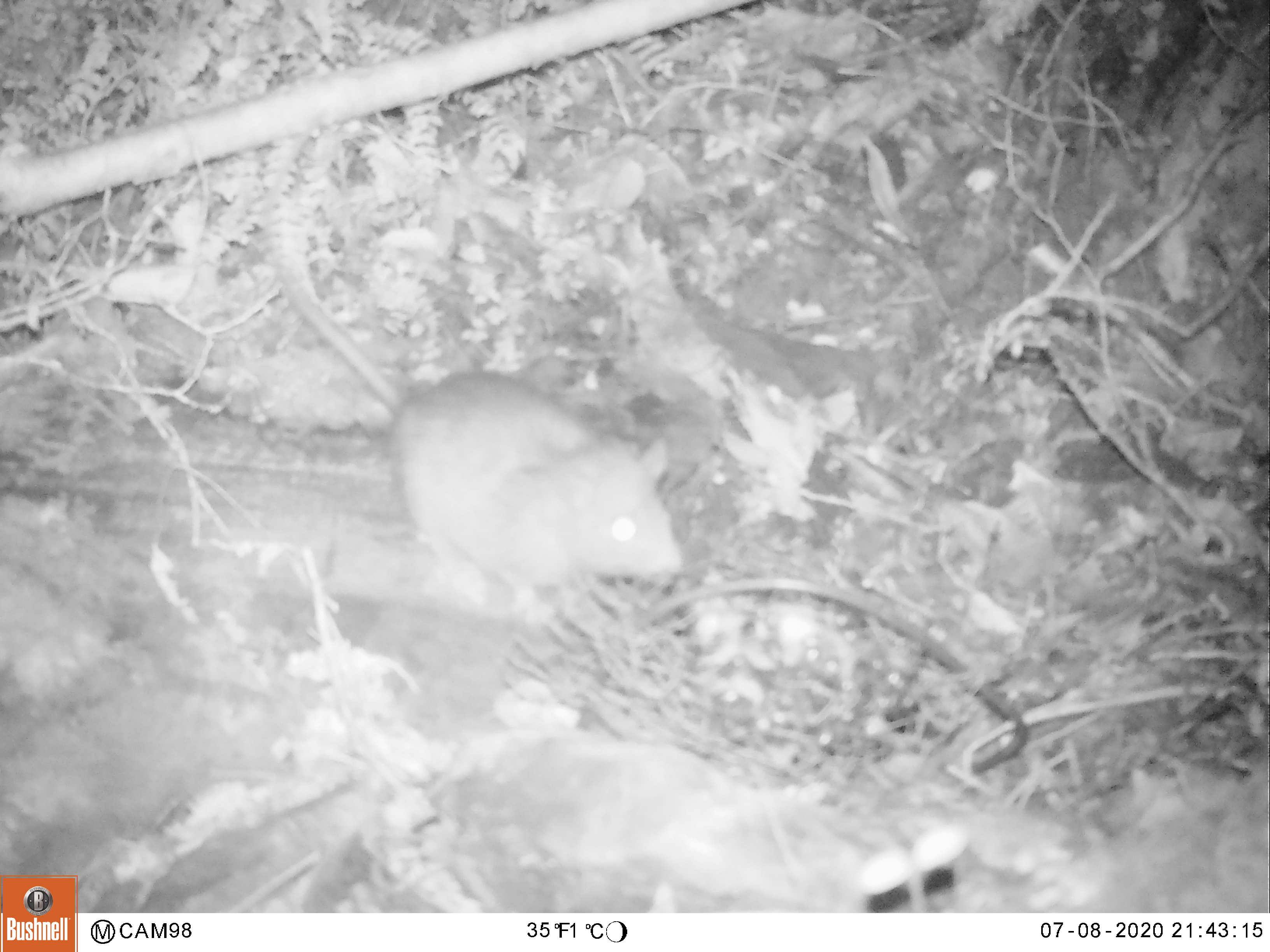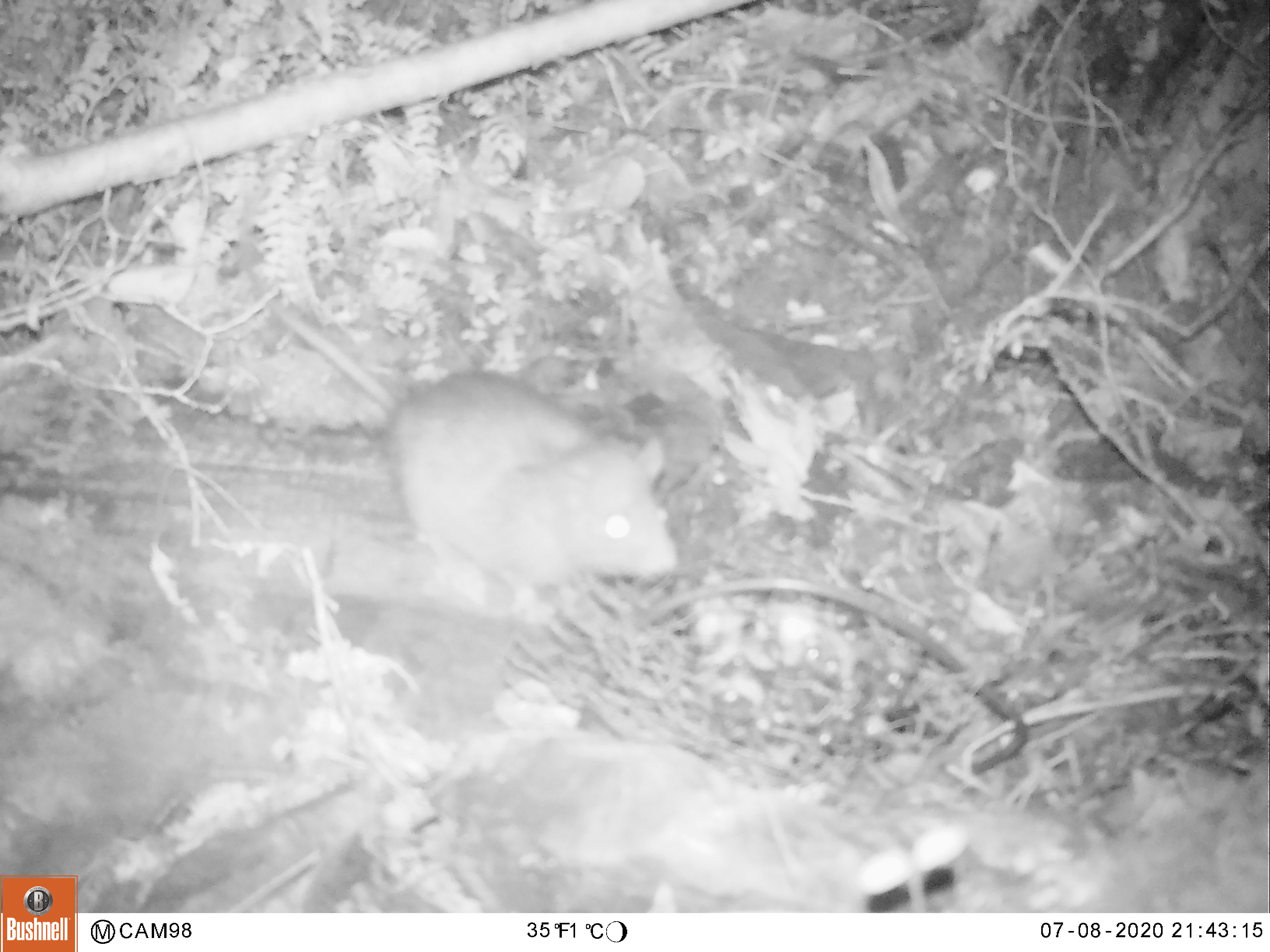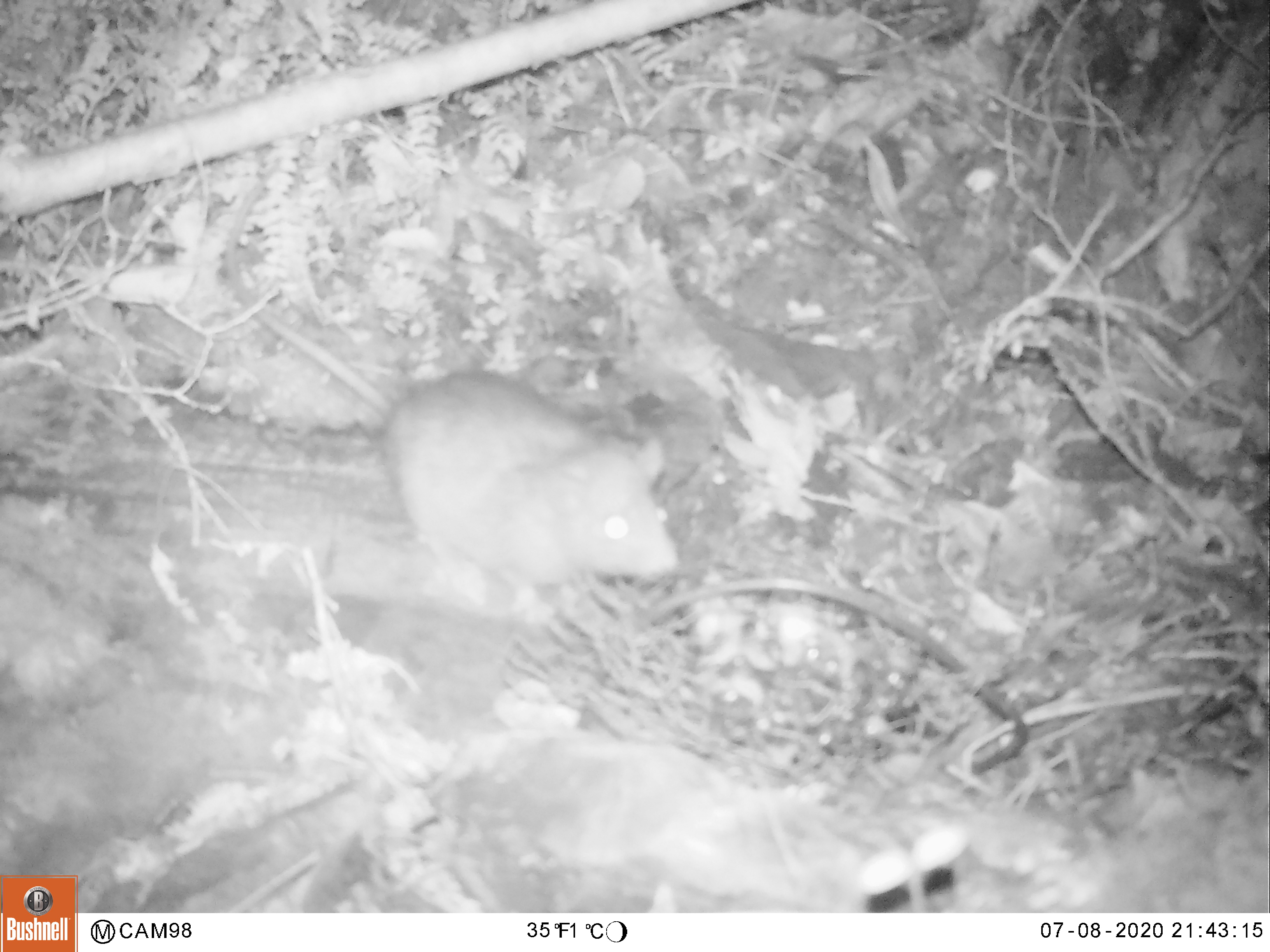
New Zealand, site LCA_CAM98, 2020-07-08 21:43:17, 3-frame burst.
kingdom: Animalia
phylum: Chordata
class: Mammalia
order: Rodentia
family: Muridae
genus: Rattus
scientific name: Rattus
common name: rat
Rat (Rattus).